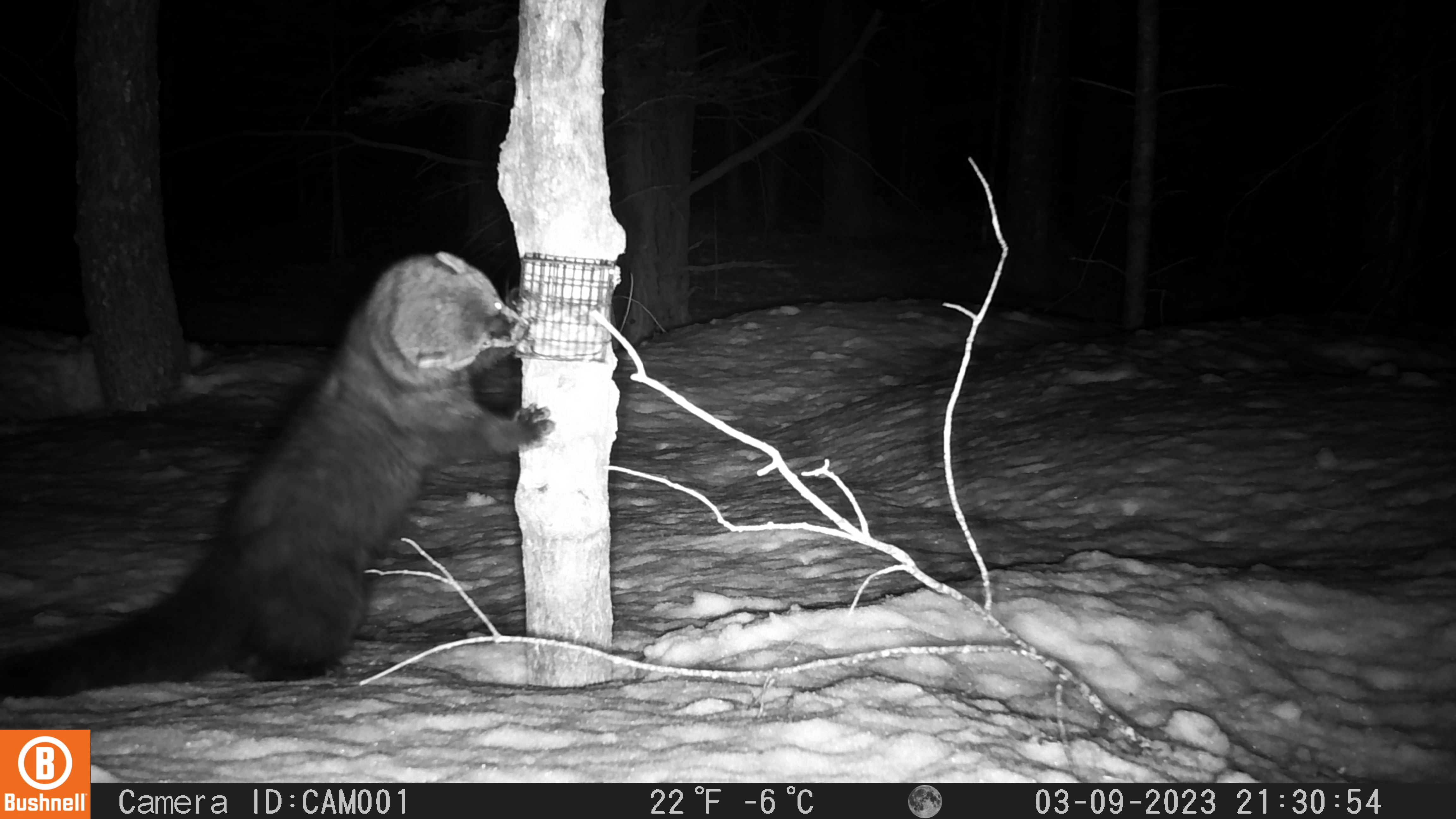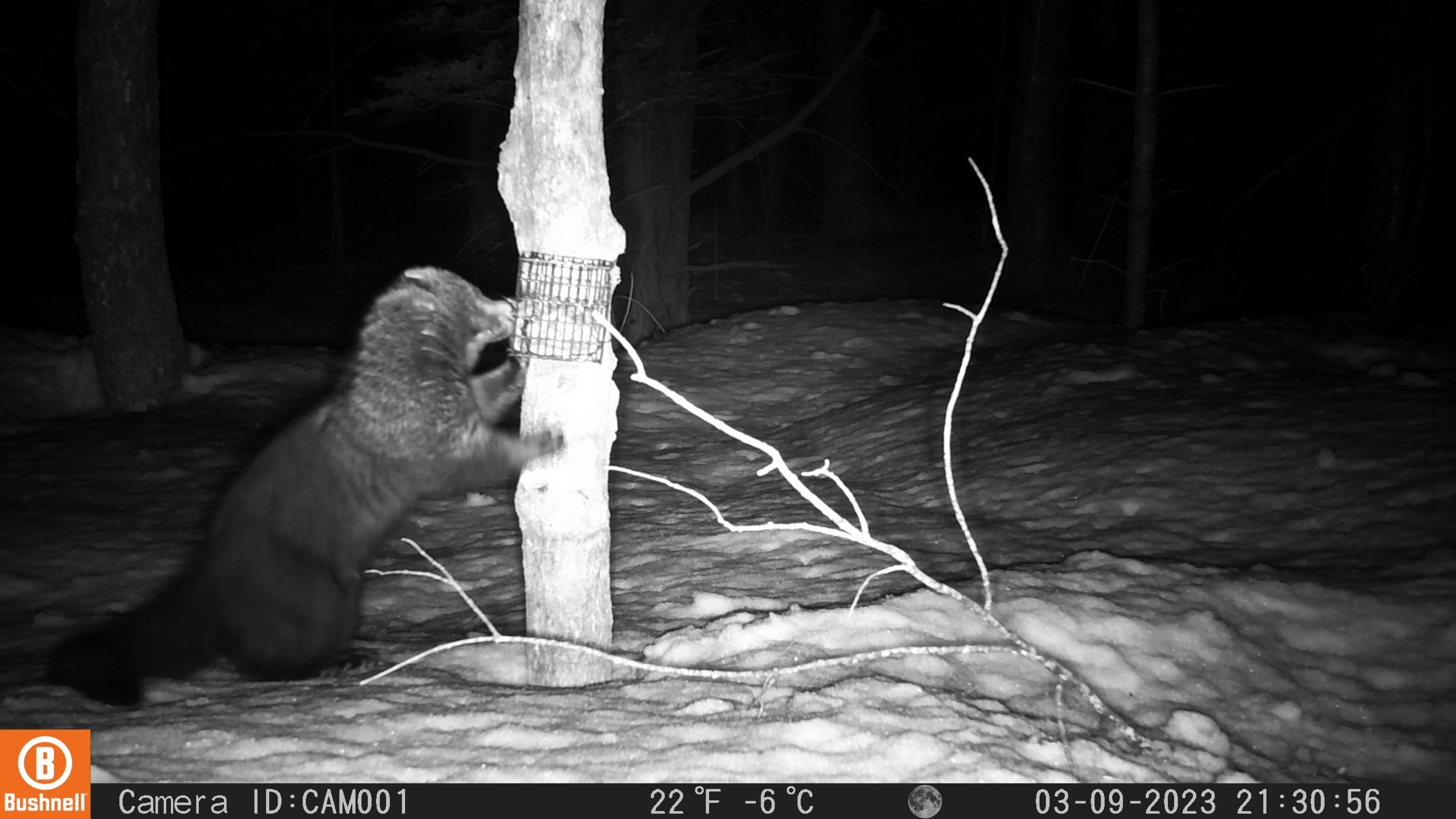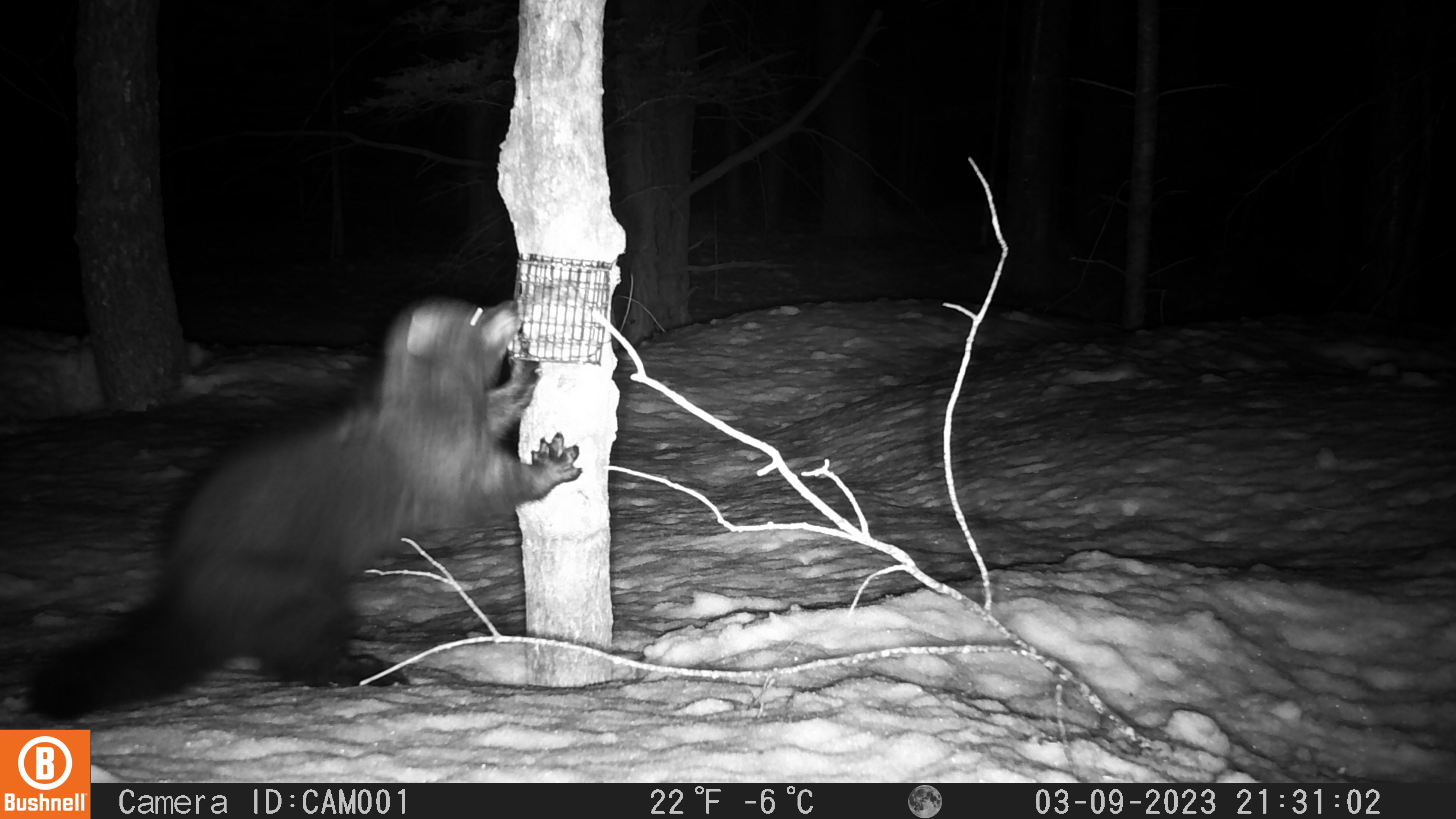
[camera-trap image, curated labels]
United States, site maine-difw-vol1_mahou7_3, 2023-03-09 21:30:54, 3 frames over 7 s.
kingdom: Animalia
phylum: Chordata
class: Mammalia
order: Carnivora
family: Mustelidae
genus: Pekania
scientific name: Pekania pennanti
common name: fisher